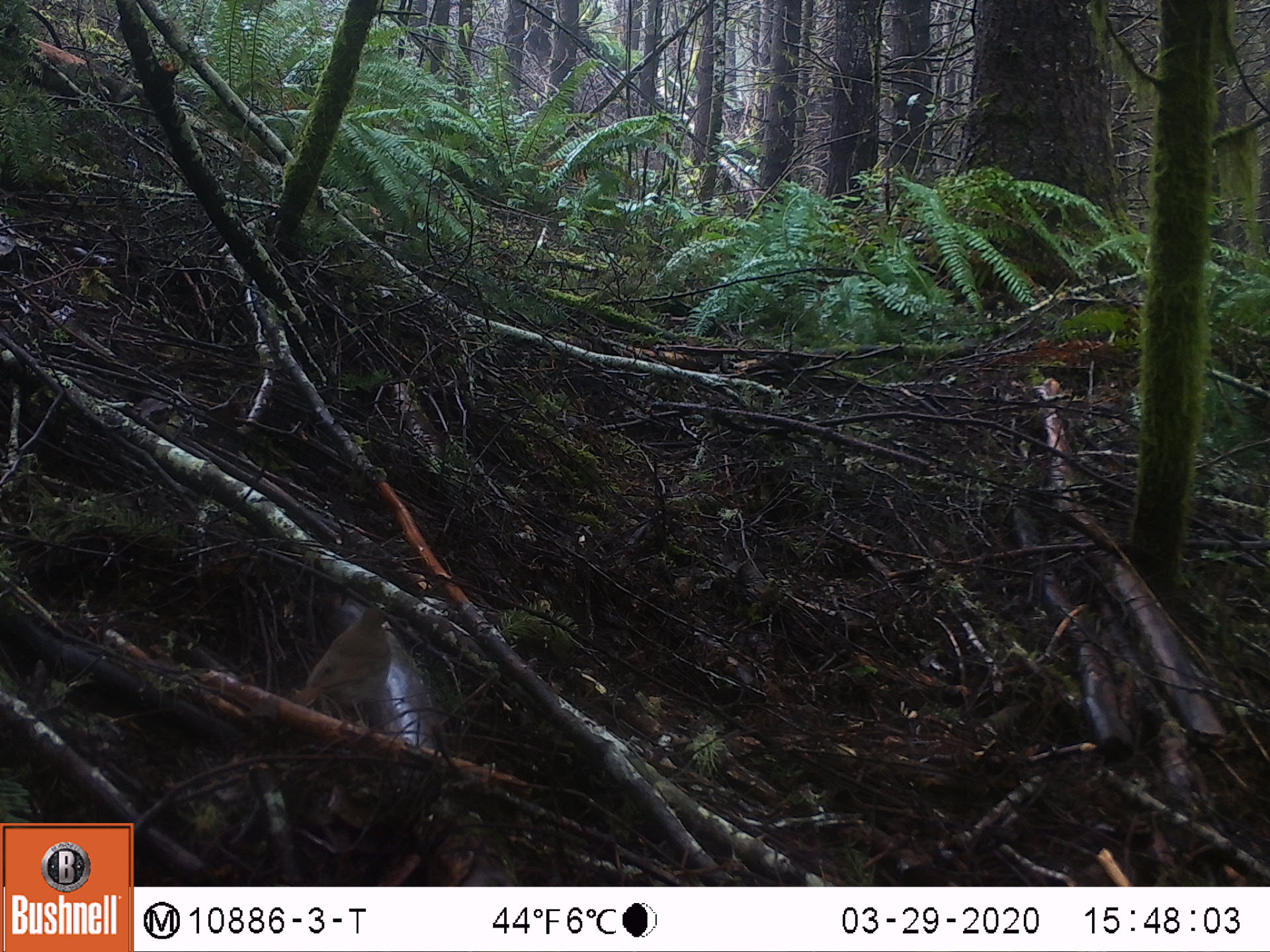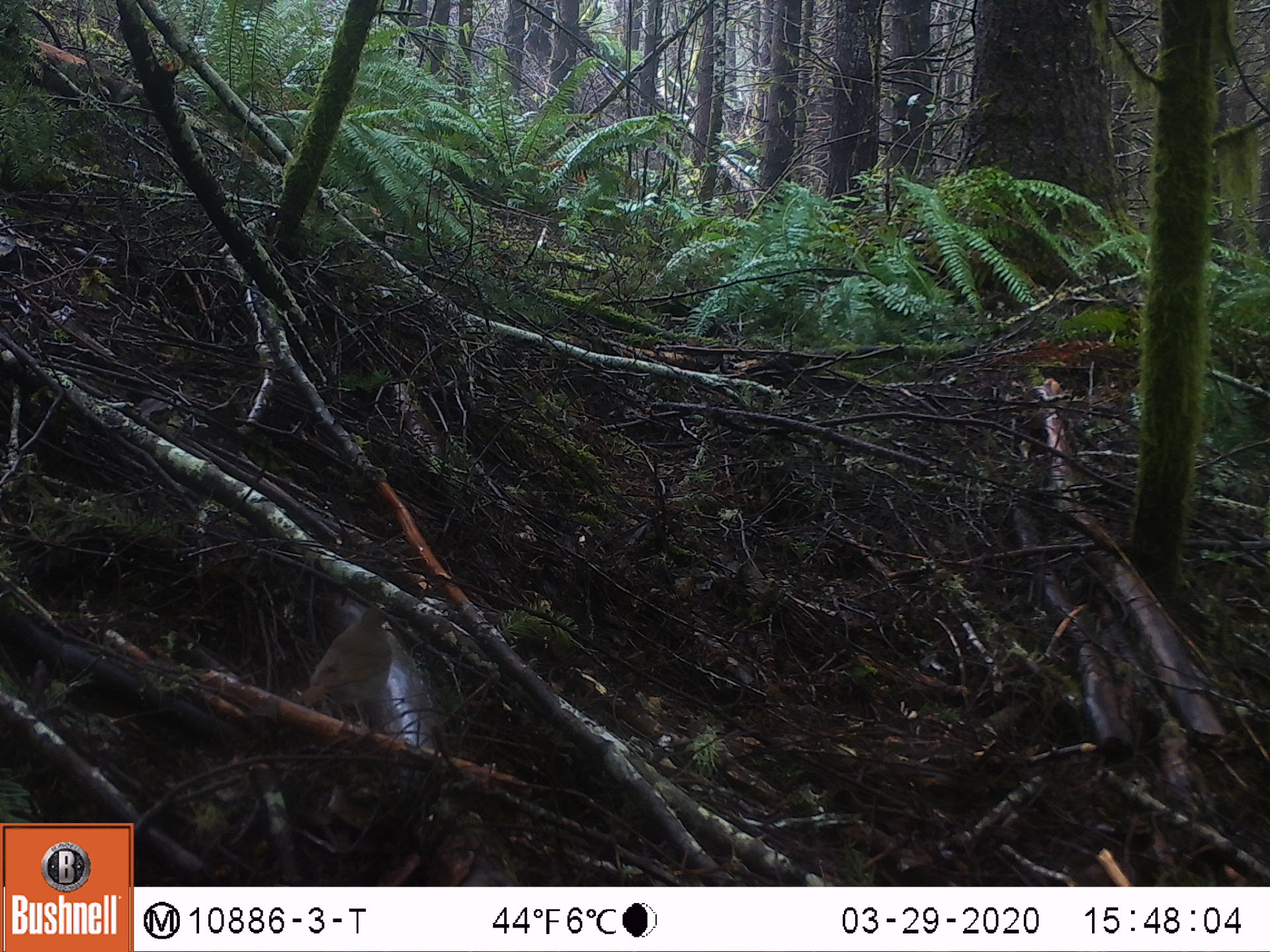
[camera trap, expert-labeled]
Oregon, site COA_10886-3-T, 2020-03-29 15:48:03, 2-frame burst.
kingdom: Animalia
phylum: Chordata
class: Aves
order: Passeriformes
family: Turdidae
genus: Catharus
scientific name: Catharus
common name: brown thrushes and nightingale-thrushes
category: catharus species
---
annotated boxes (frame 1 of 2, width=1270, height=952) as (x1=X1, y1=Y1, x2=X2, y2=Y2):
catharus species: (x1=276, y1=594, x2=411, y2=752)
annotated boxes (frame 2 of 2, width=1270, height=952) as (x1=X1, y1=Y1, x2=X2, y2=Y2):
catharus species: (x1=276, y1=600, x2=407, y2=741)